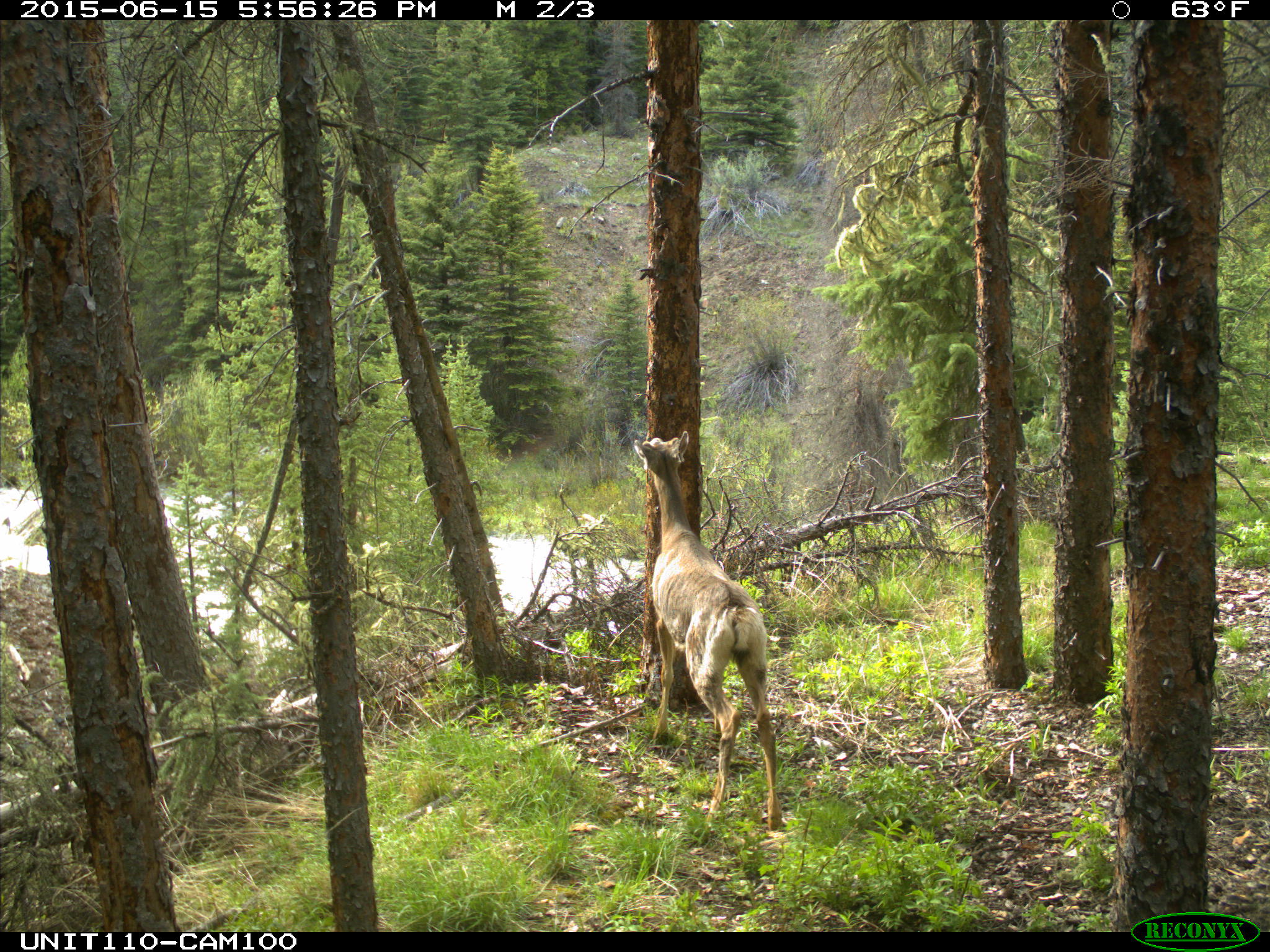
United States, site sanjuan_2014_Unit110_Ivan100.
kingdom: Animalia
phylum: Chordata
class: Mammalia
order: Artiodactyla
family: Cervidae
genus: Odocoileus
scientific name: Odocoileus hemionus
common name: mule deer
Odocoileus hemionus (mule deer).